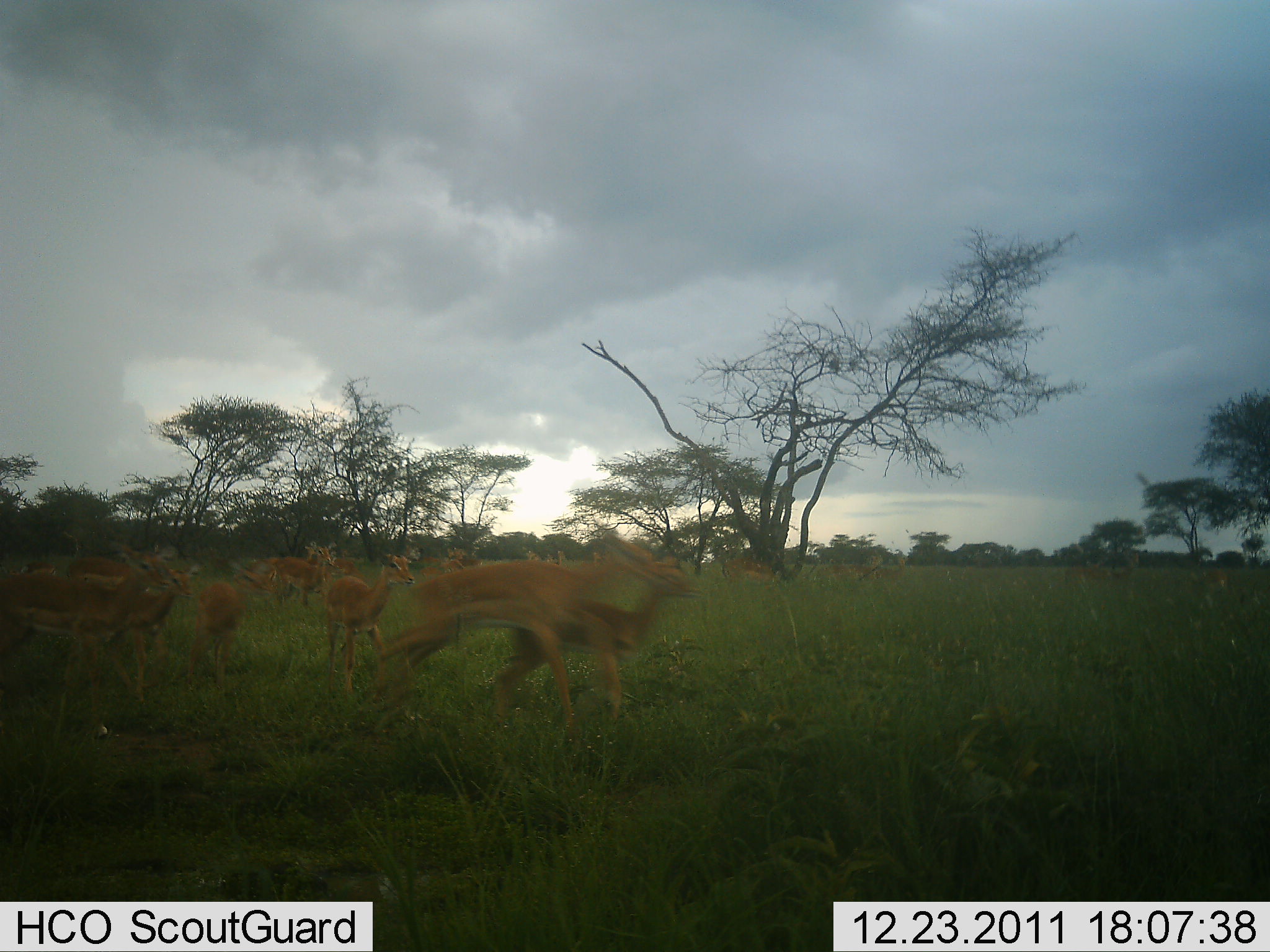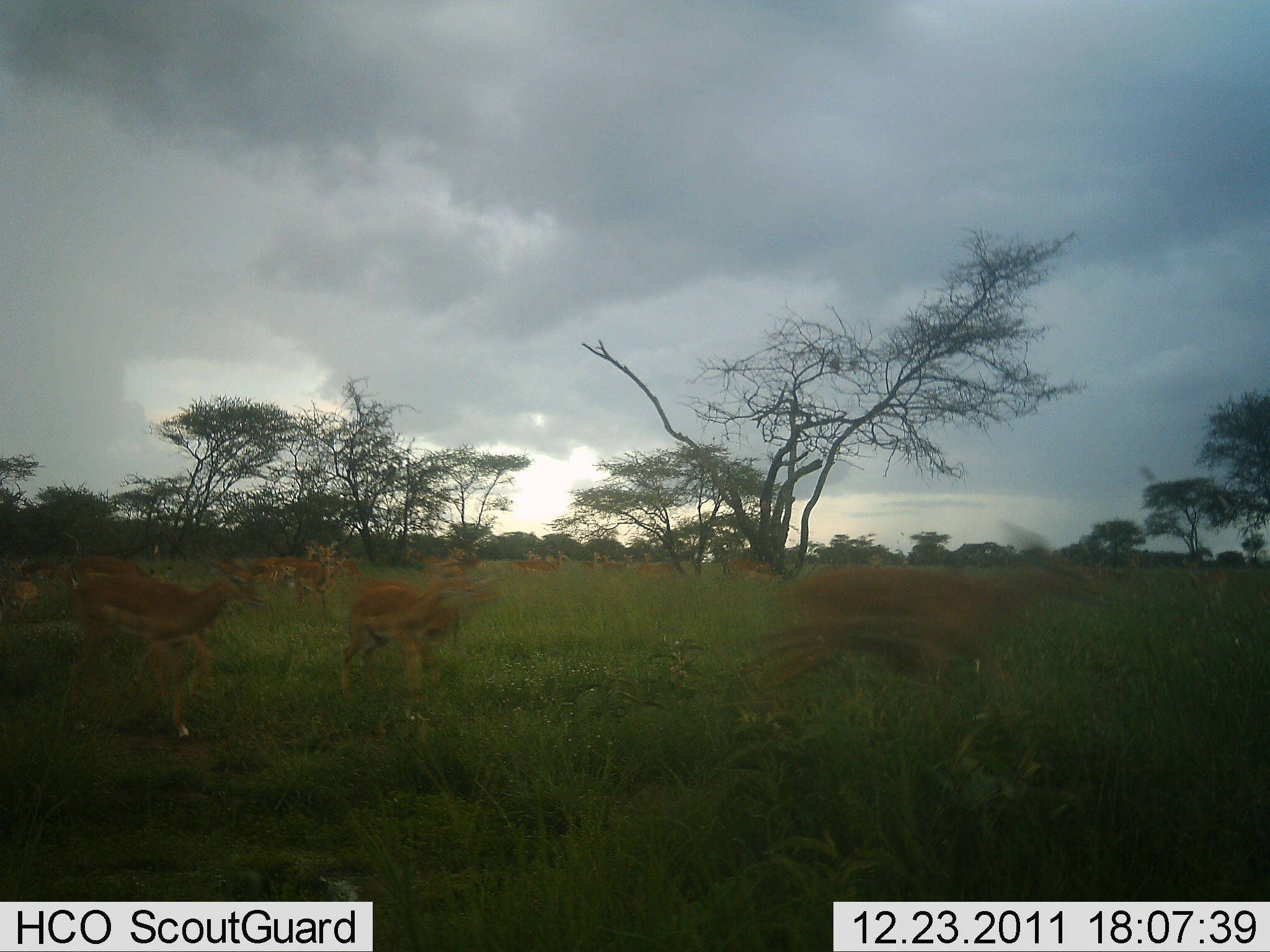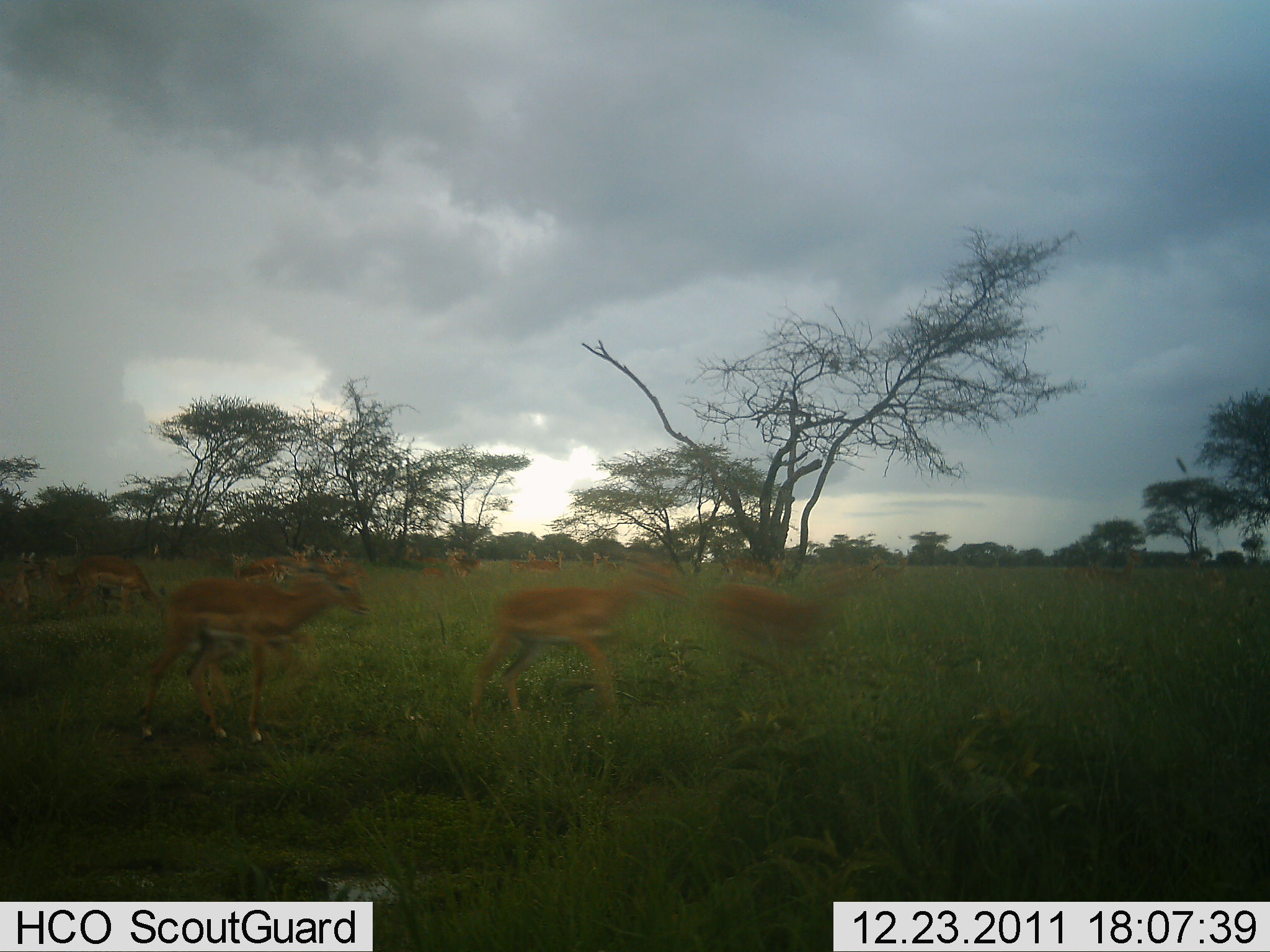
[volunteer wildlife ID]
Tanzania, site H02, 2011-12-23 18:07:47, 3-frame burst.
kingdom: Animalia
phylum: Chordata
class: Mammalia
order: Artiodactyla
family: Bovidae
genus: Aepyceros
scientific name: Aepyceros melampus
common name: impala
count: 11-50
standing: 0%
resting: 0%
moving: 100%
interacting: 0%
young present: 11%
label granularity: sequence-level